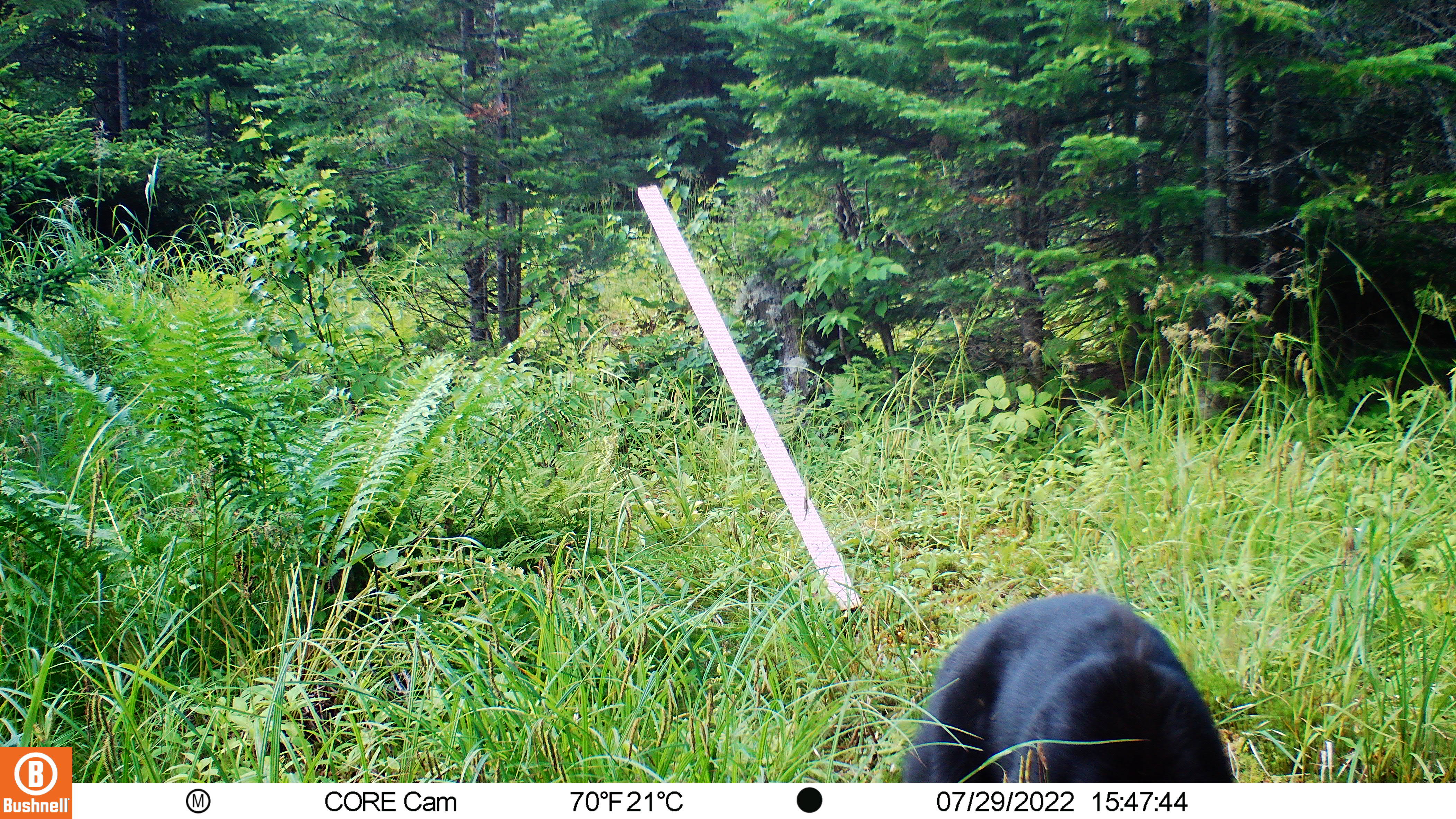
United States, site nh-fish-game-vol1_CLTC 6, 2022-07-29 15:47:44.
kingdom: Animalia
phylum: Chordata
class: Mammalia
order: Carnivora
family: Ursidae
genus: Ursus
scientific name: Ursus americanus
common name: black bear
Black bear (Ursus americanus).